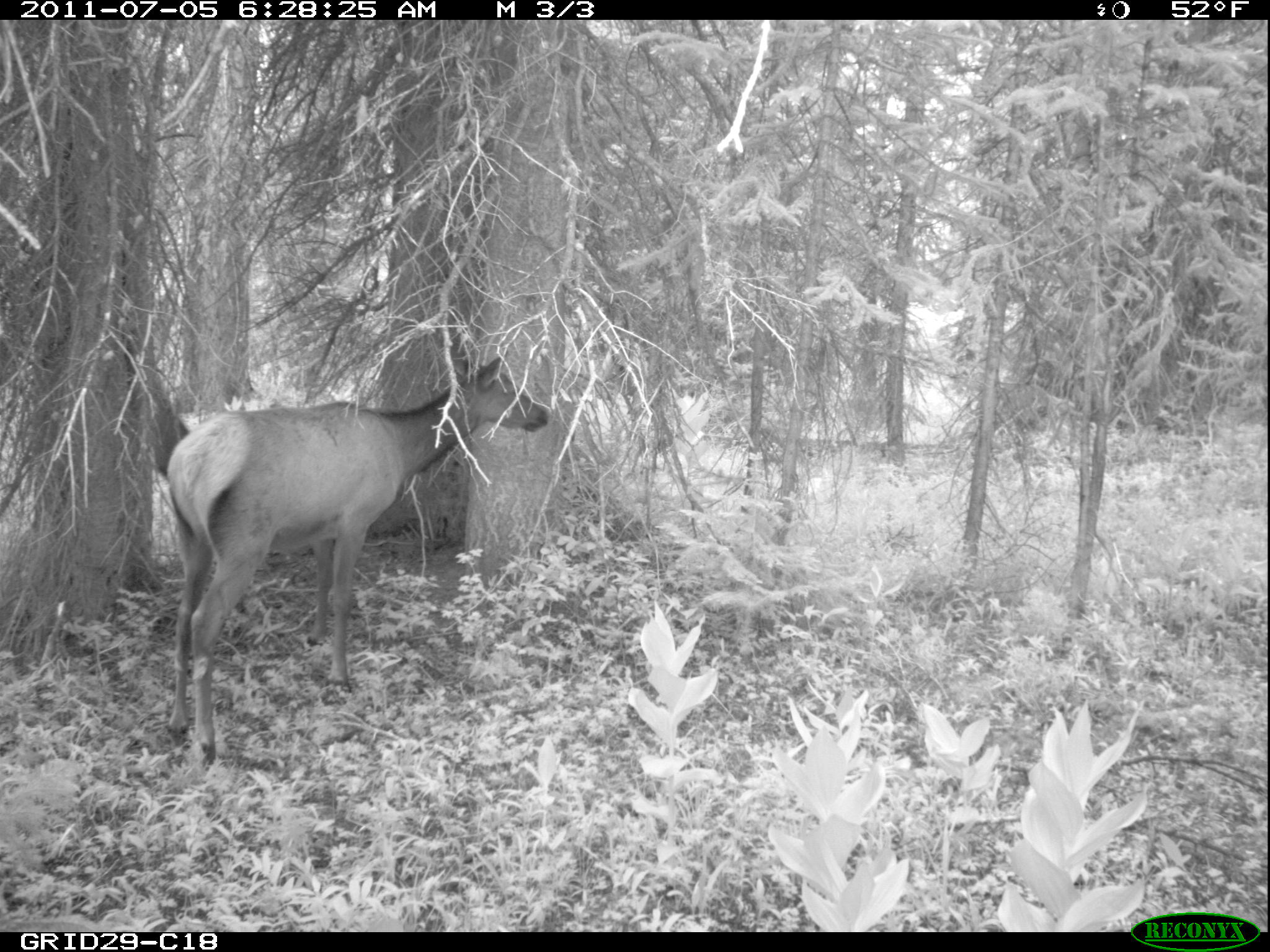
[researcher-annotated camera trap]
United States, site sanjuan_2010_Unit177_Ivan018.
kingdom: Animalia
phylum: Chordata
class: Mammalia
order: Artiodactyla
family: Cervidae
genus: Cervus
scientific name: Cervus elaphus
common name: red deer